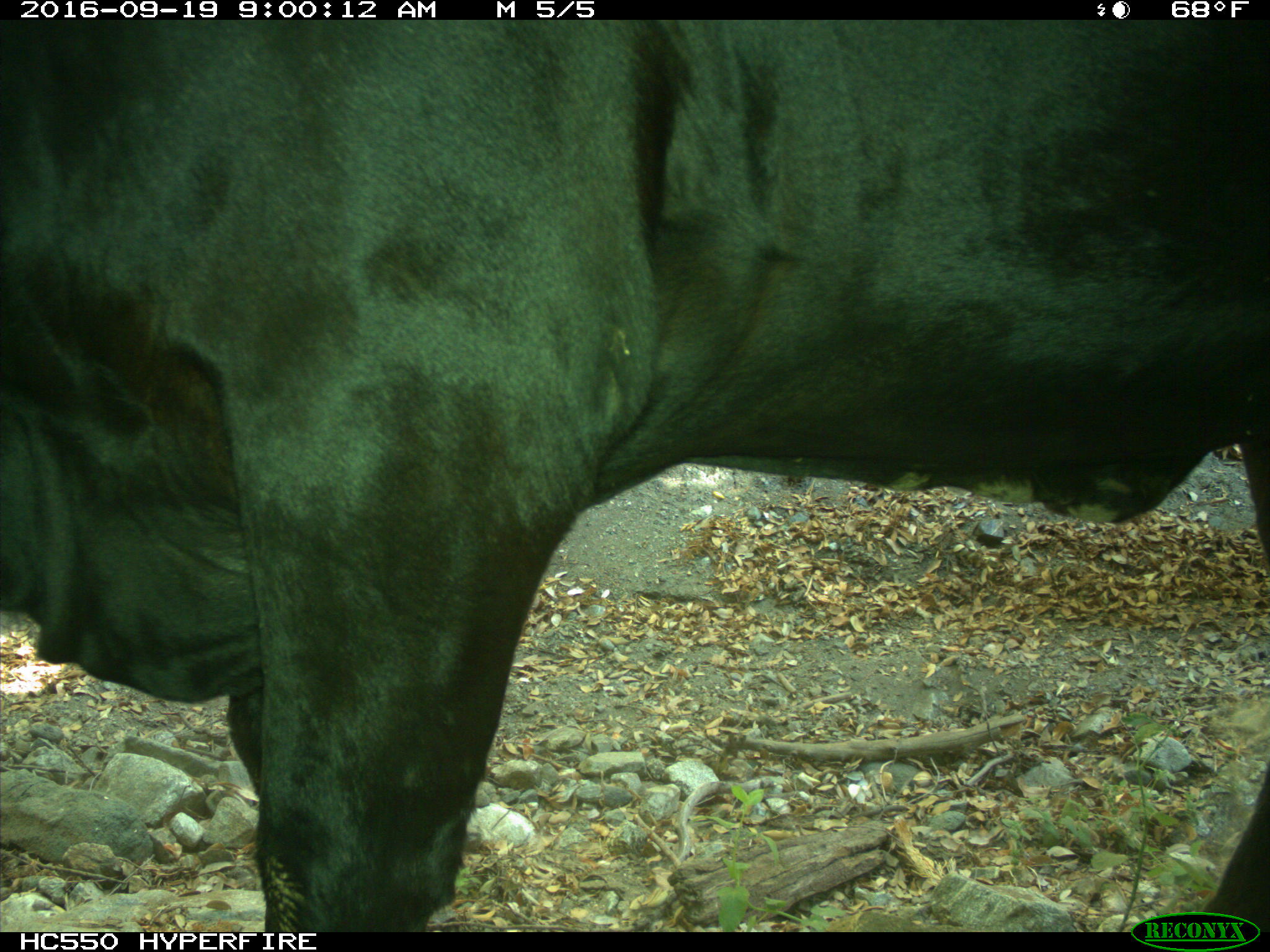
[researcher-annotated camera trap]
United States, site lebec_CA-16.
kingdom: Animalia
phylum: Chordata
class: Mammalia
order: Artiodactyla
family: Bovidae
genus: Bos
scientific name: Bos taurus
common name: domestic cow